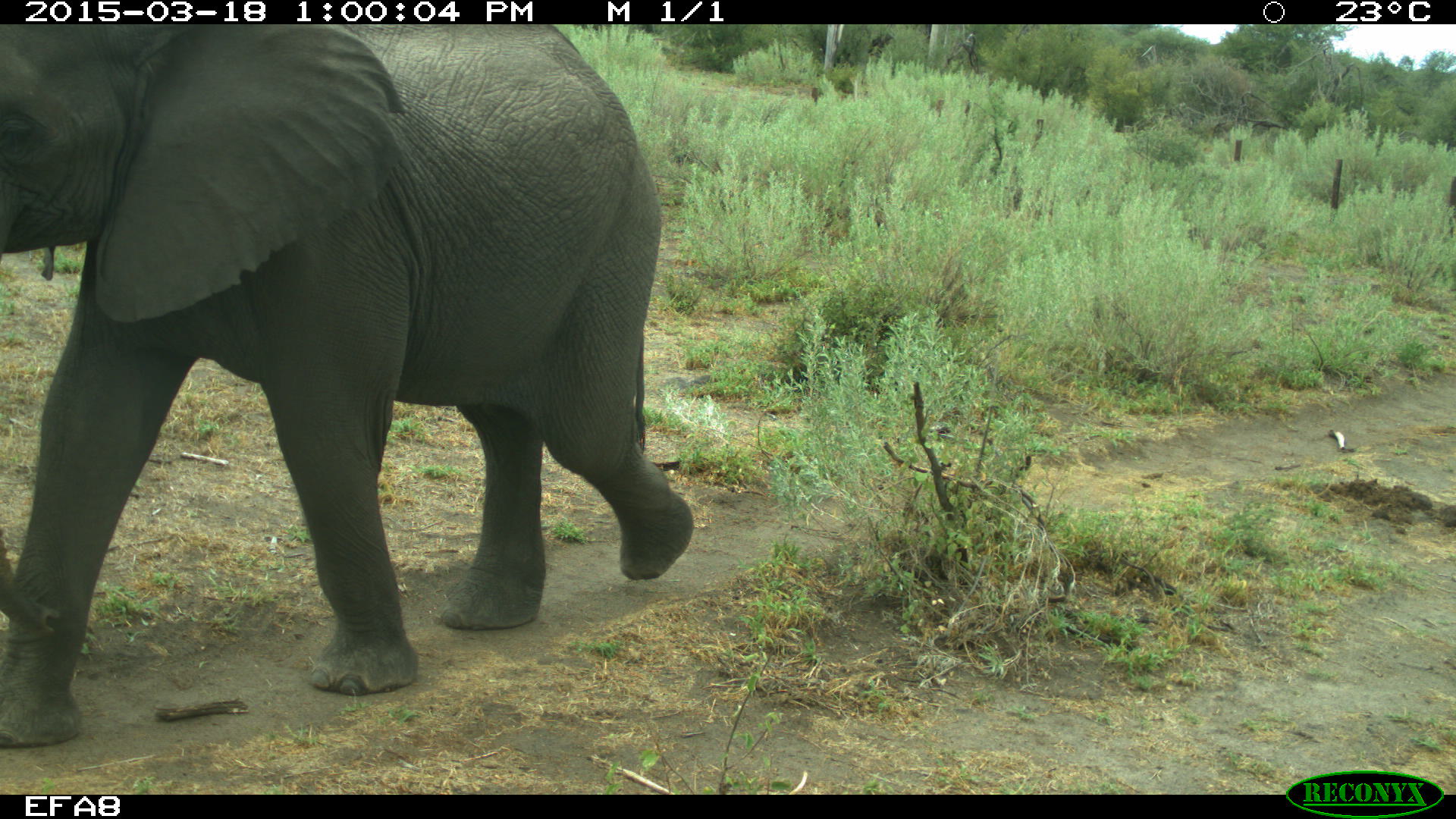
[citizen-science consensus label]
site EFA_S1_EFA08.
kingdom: Animalia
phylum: Chordata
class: Mammalia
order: Proboscidea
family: Elephantidae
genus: Loxodonta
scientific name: Loxodonta africana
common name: african bush elephant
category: elephant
Elephant (african bush elephant) (Loxodonta africana), count 1. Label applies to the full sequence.